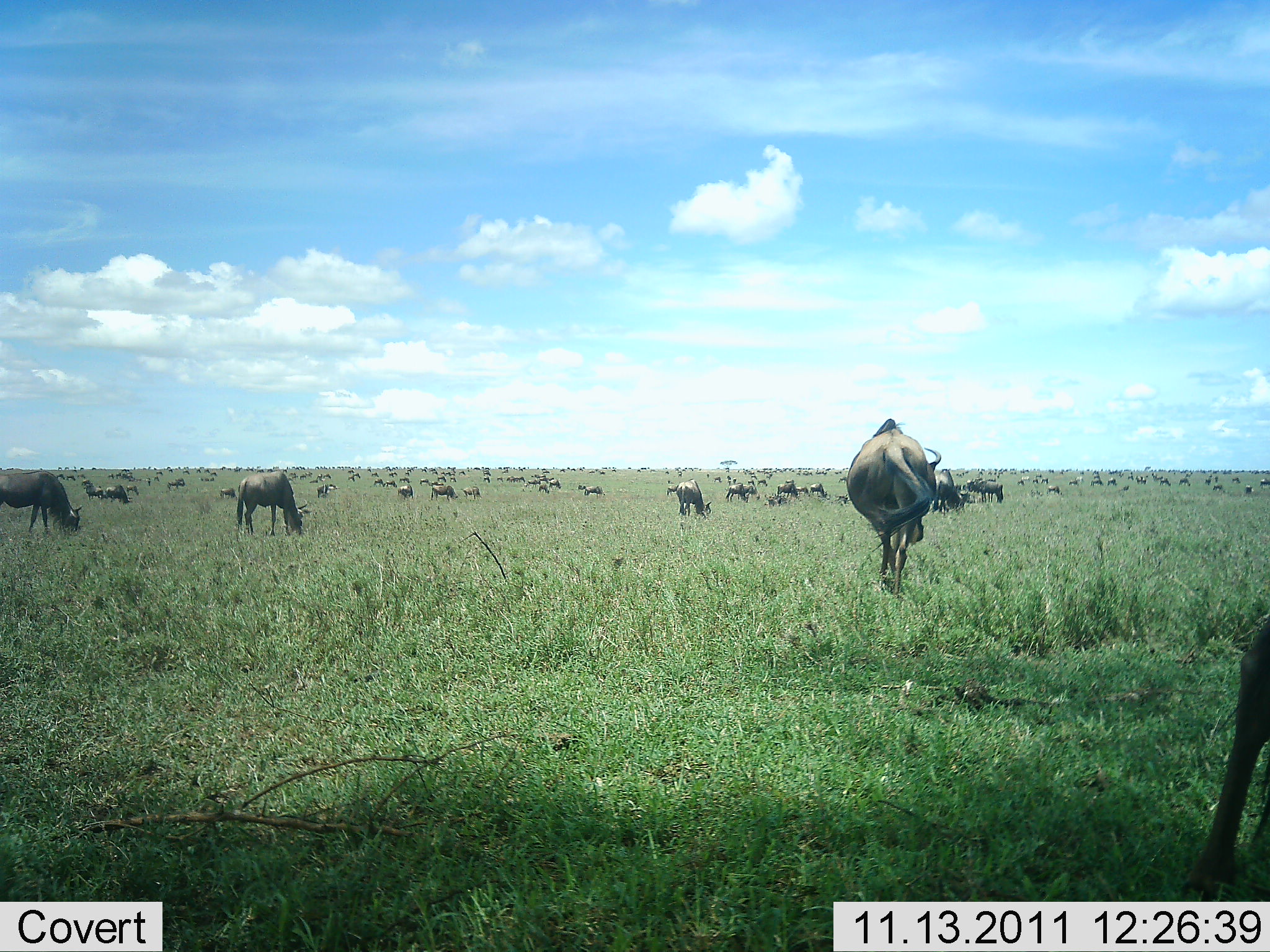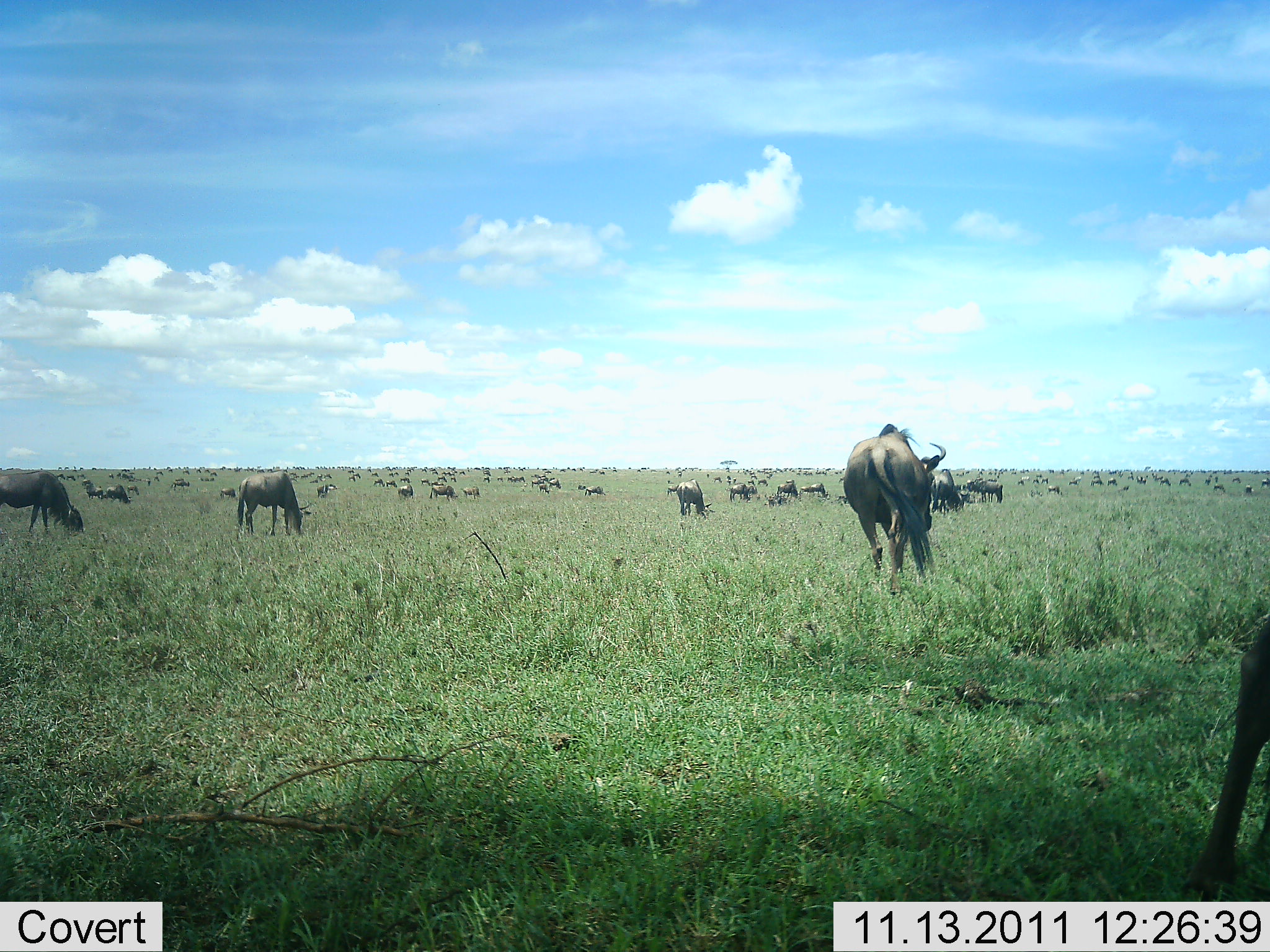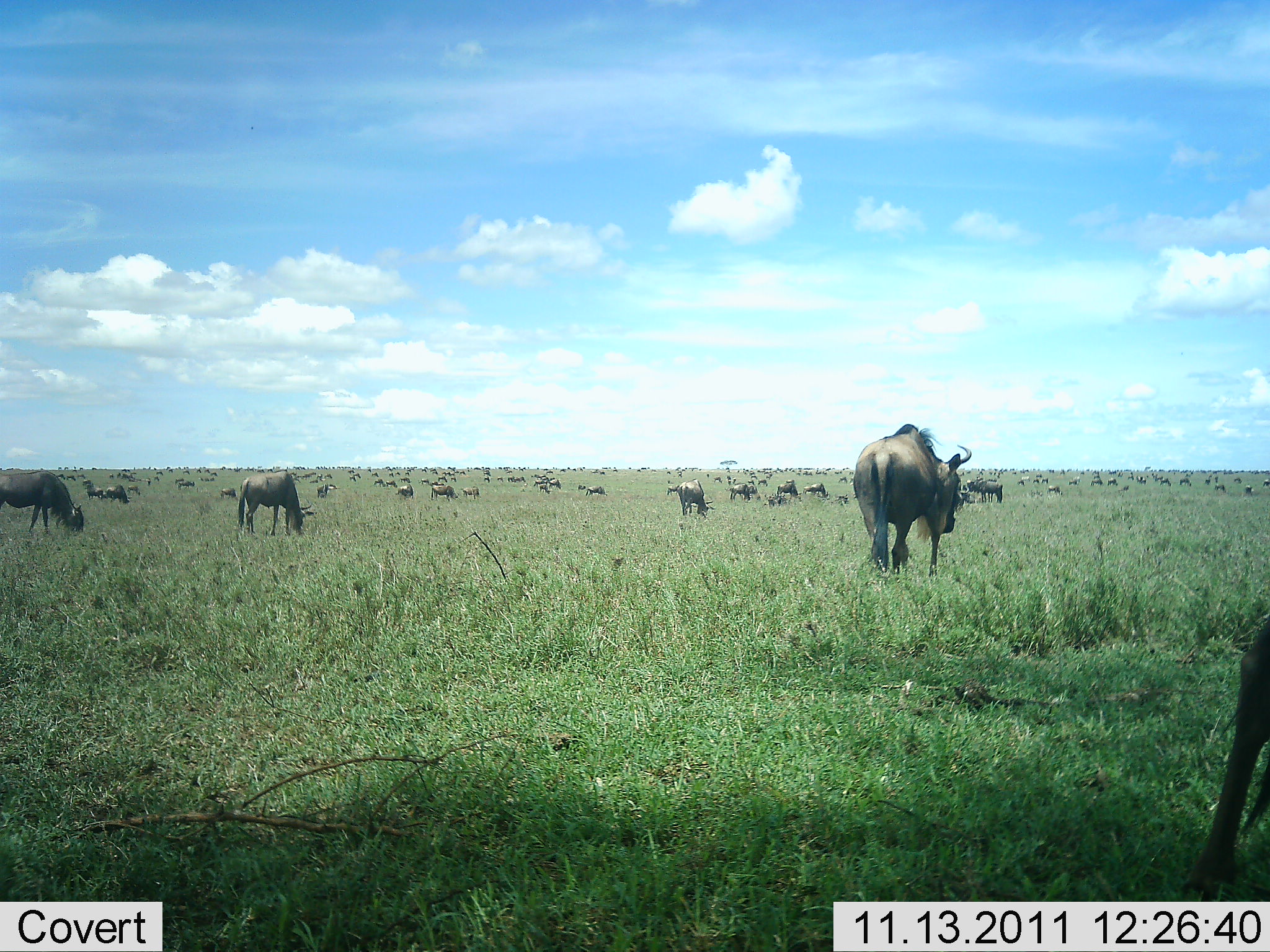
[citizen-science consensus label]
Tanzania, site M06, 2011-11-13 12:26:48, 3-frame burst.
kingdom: Animalia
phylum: Chordata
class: Mammalia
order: Artiodactyla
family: Bovidae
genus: Connochaetes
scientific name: Connochaetes taurinus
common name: blue wildebeest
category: wildebeest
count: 51+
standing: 71%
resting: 21%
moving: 29%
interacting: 7%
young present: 0%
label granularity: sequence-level